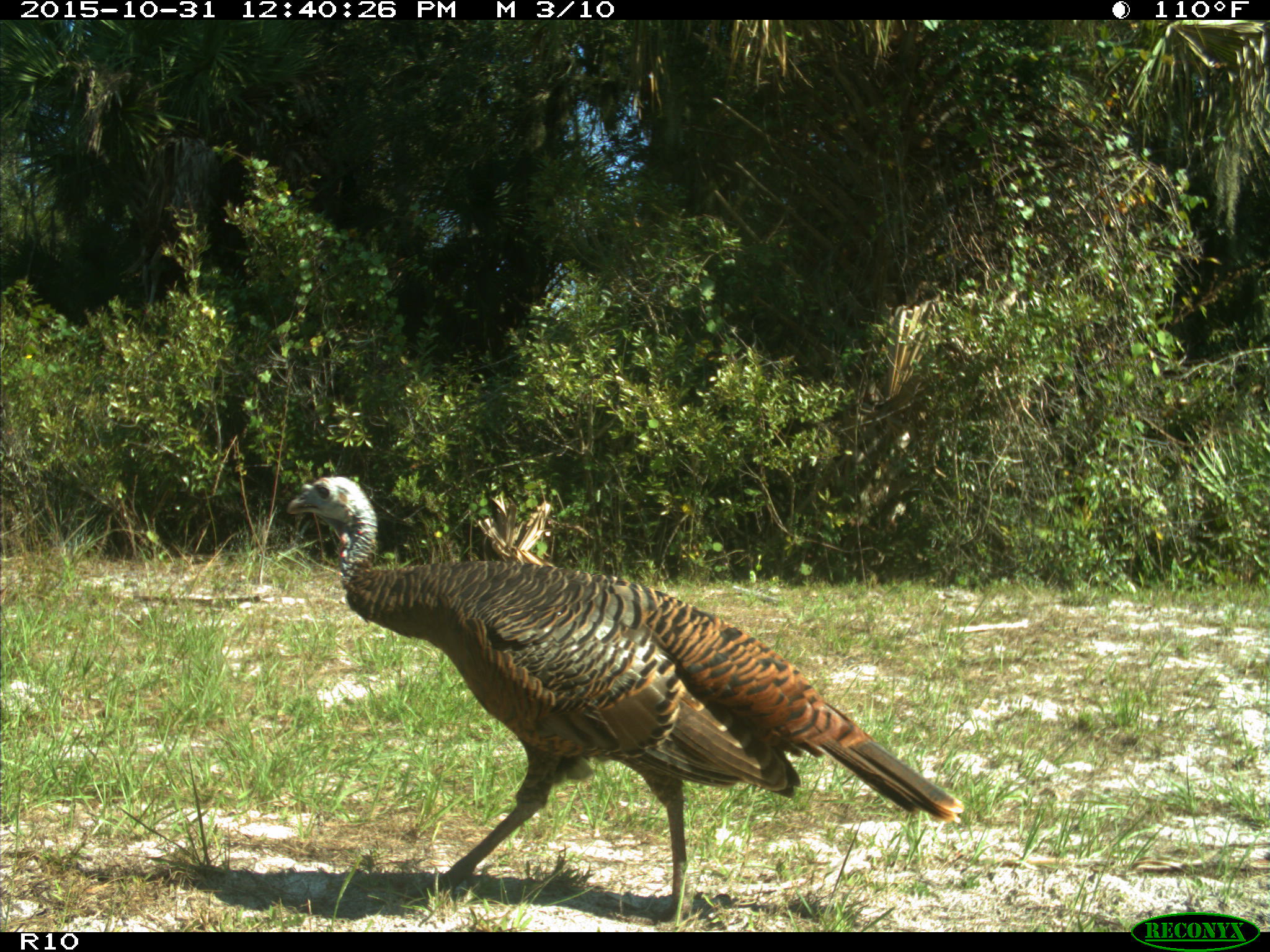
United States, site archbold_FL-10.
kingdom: Animalia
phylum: Chordata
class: Aves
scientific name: Aves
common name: birds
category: unidentified bird